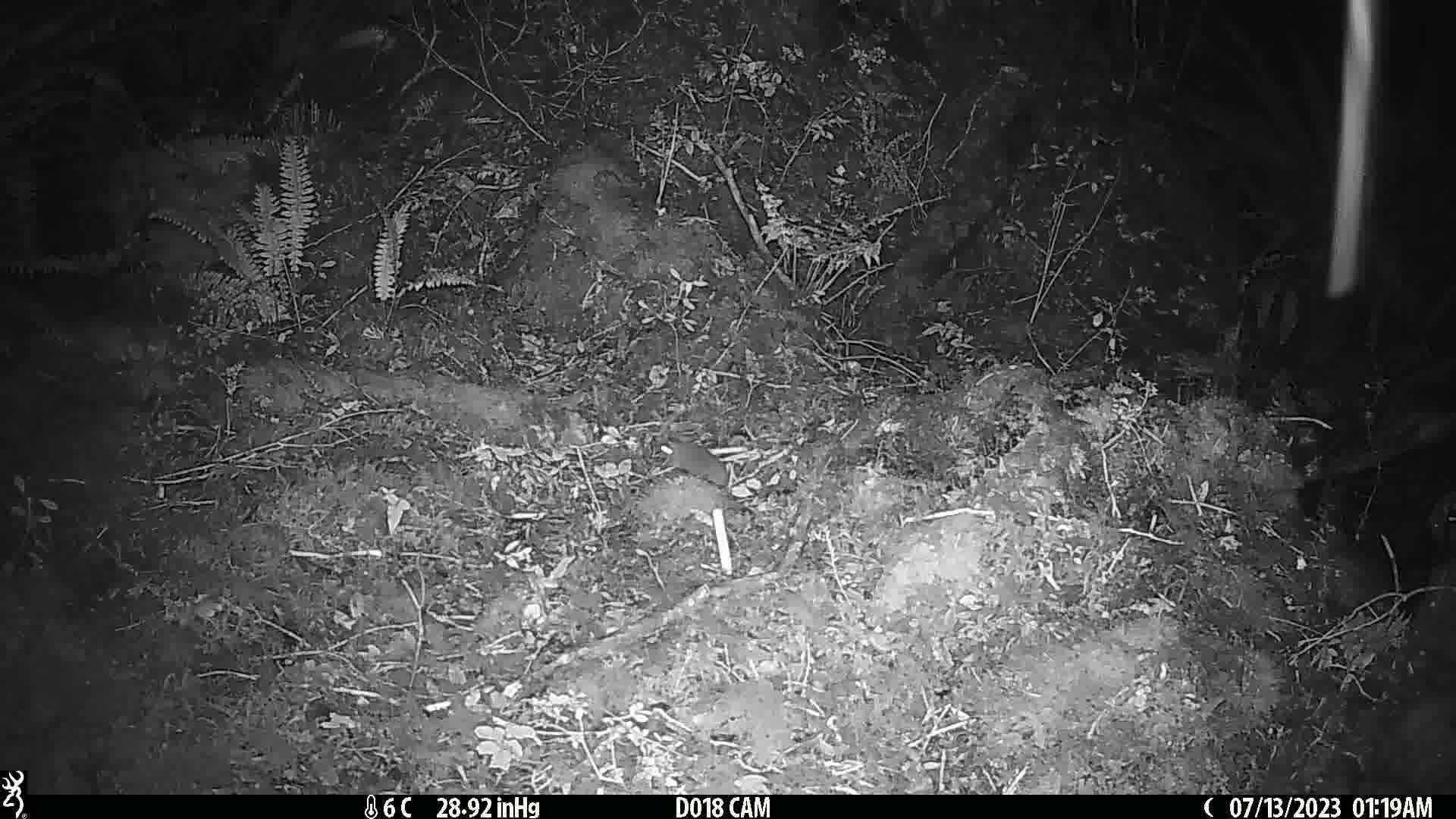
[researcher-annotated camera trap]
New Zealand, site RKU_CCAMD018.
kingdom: Animalia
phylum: Chordata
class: Mammalia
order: Rodentia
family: Muridae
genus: Rattus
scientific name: Rattus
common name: rat